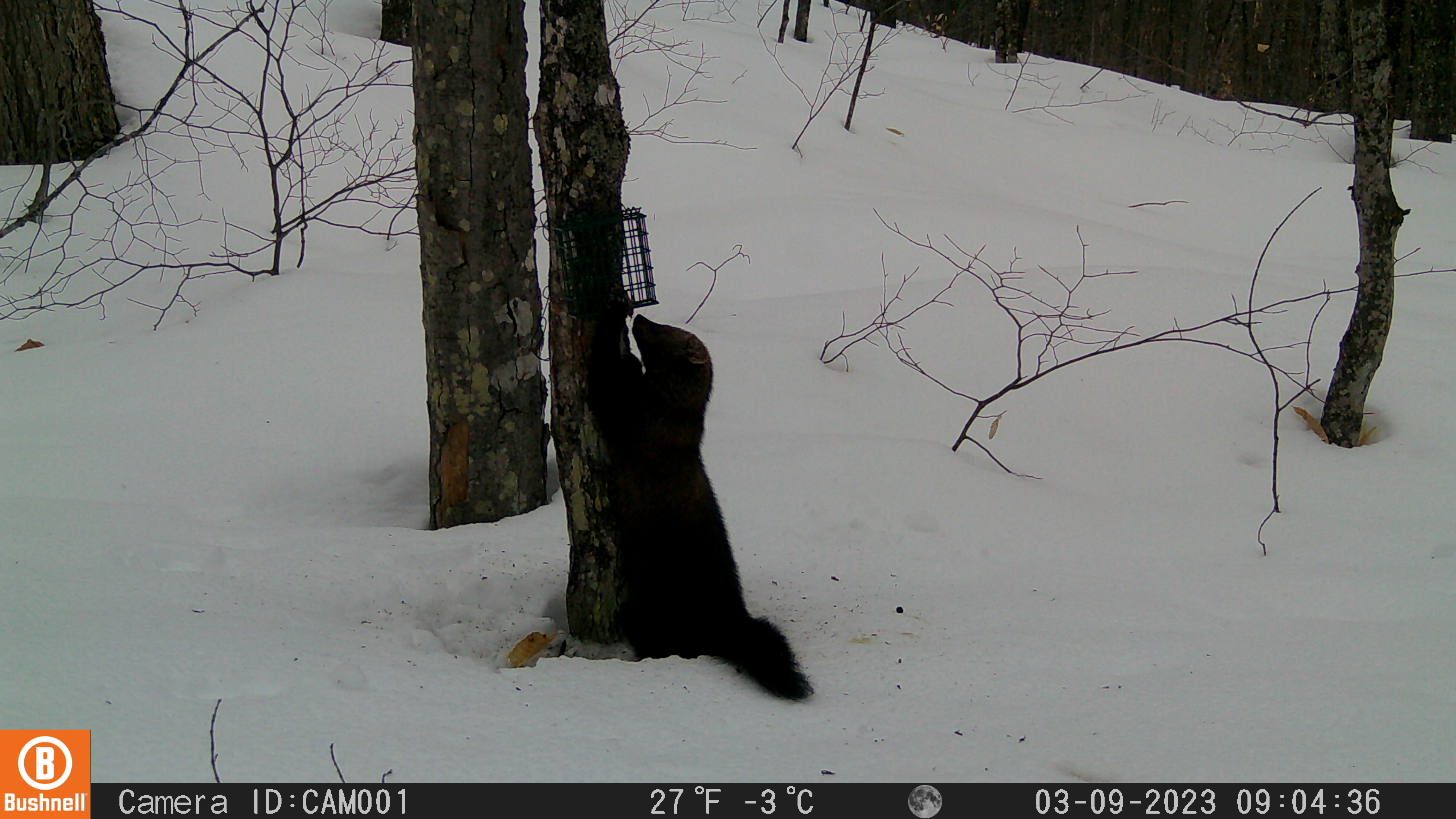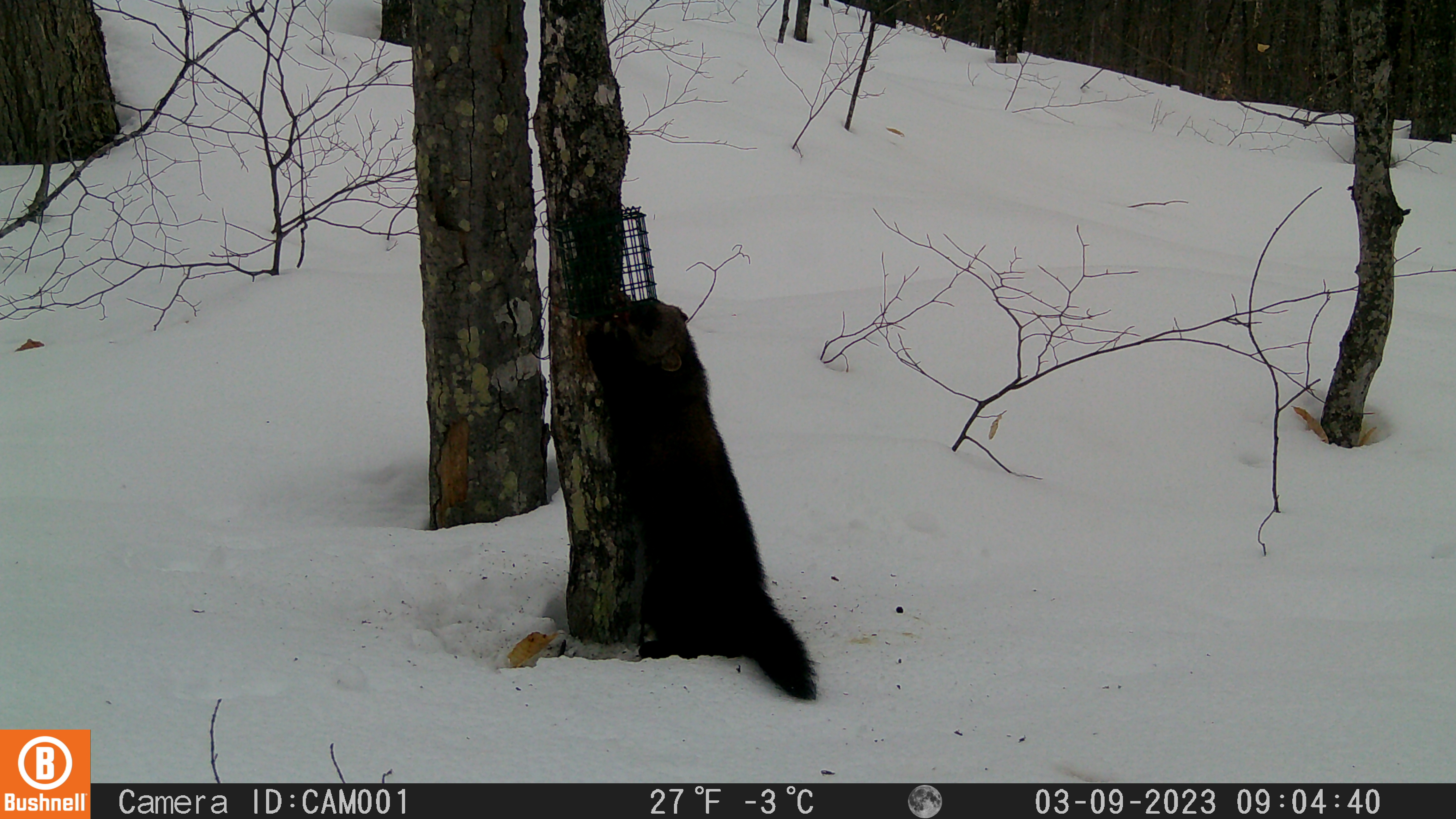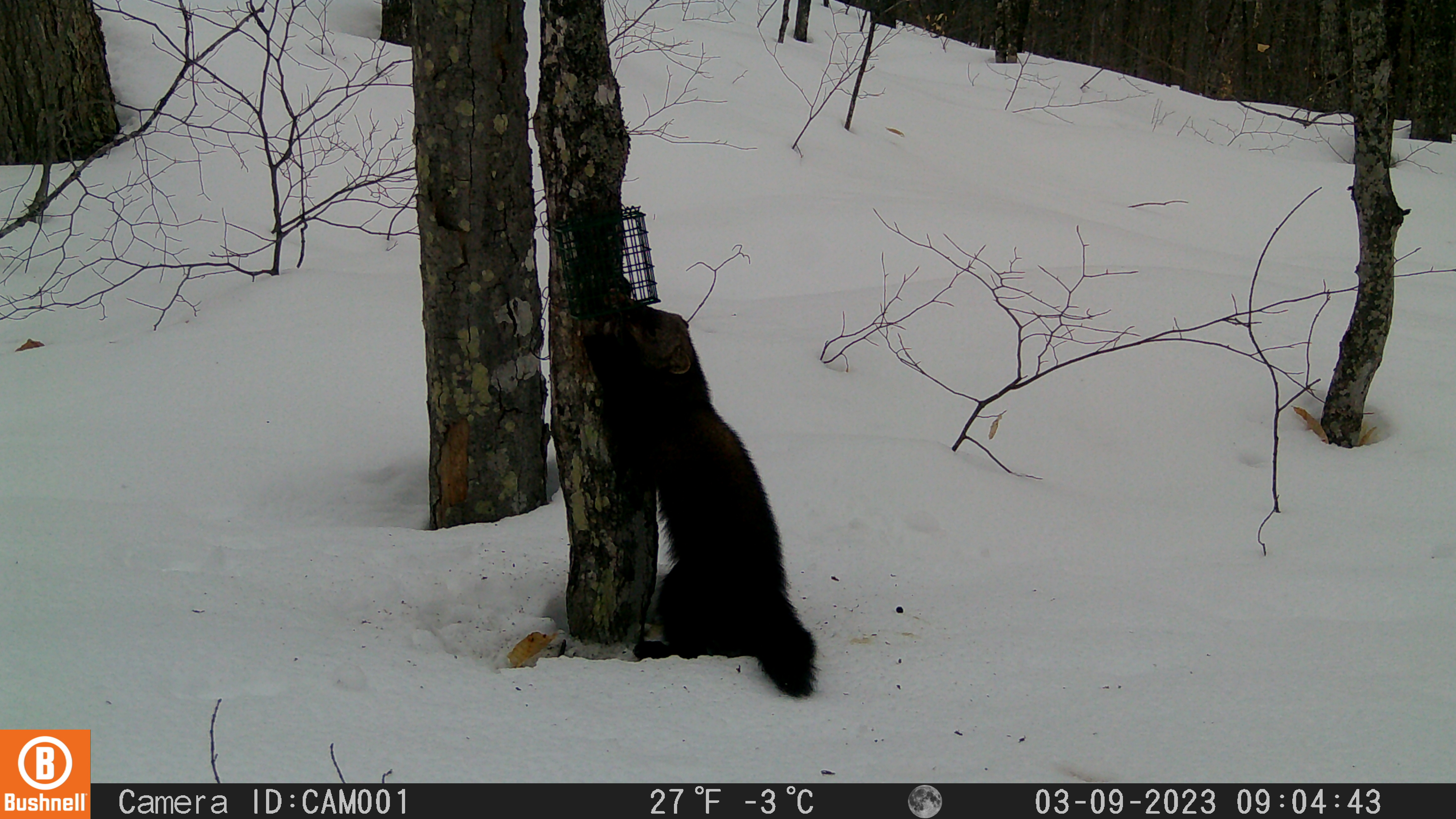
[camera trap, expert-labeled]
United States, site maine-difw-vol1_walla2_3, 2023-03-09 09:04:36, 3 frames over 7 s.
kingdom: Animalia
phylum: Chordata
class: Mammalia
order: Carnivora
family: Mustelidae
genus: Pekania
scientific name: Pekania pennanti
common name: fisher